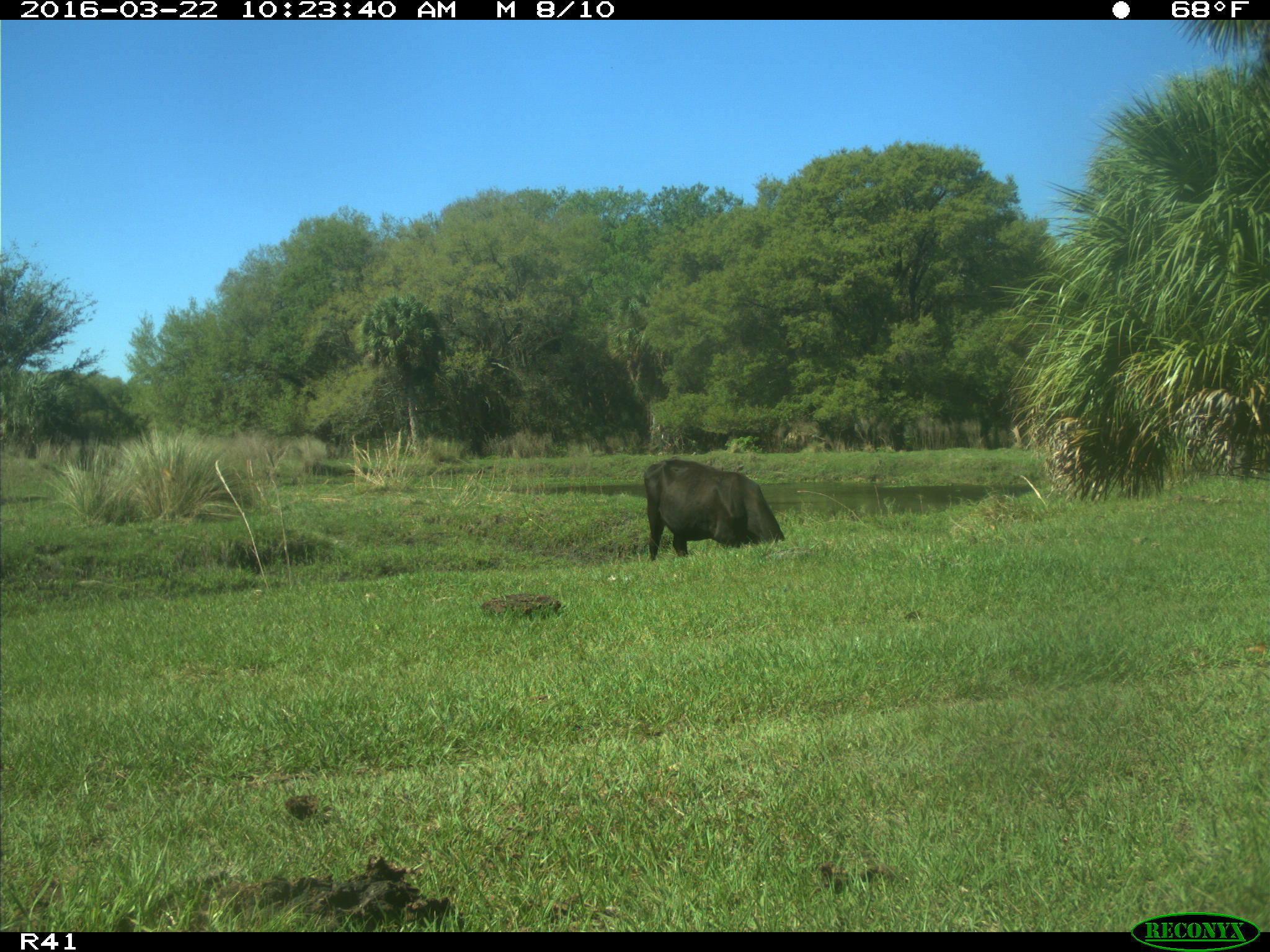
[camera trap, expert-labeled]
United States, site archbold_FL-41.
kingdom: Animalia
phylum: Chordata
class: Mammalia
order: Artiodactyla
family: Bovidae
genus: Bos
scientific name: Bos taurus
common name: domestic cow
Bos taurus (domestic cow).